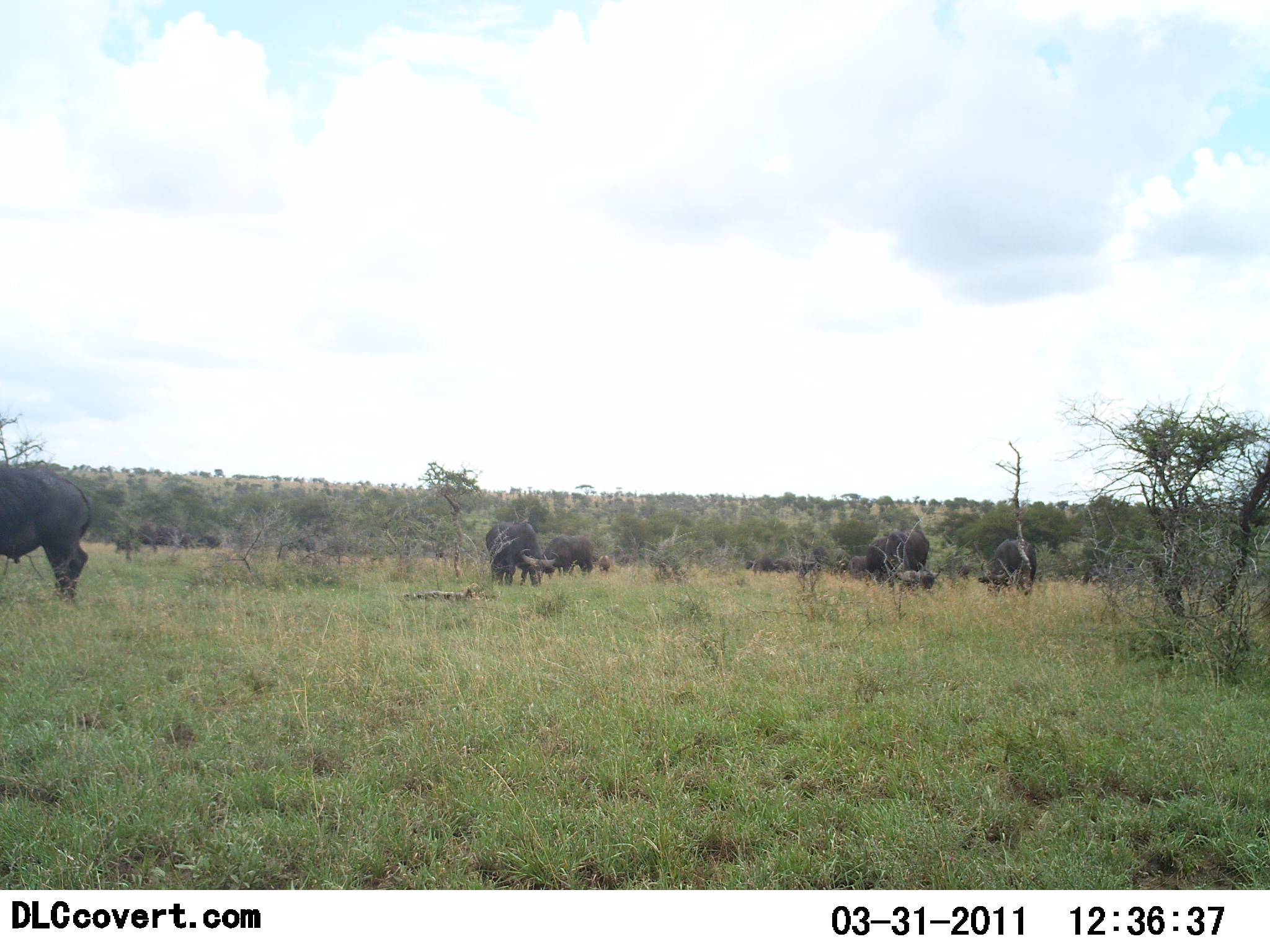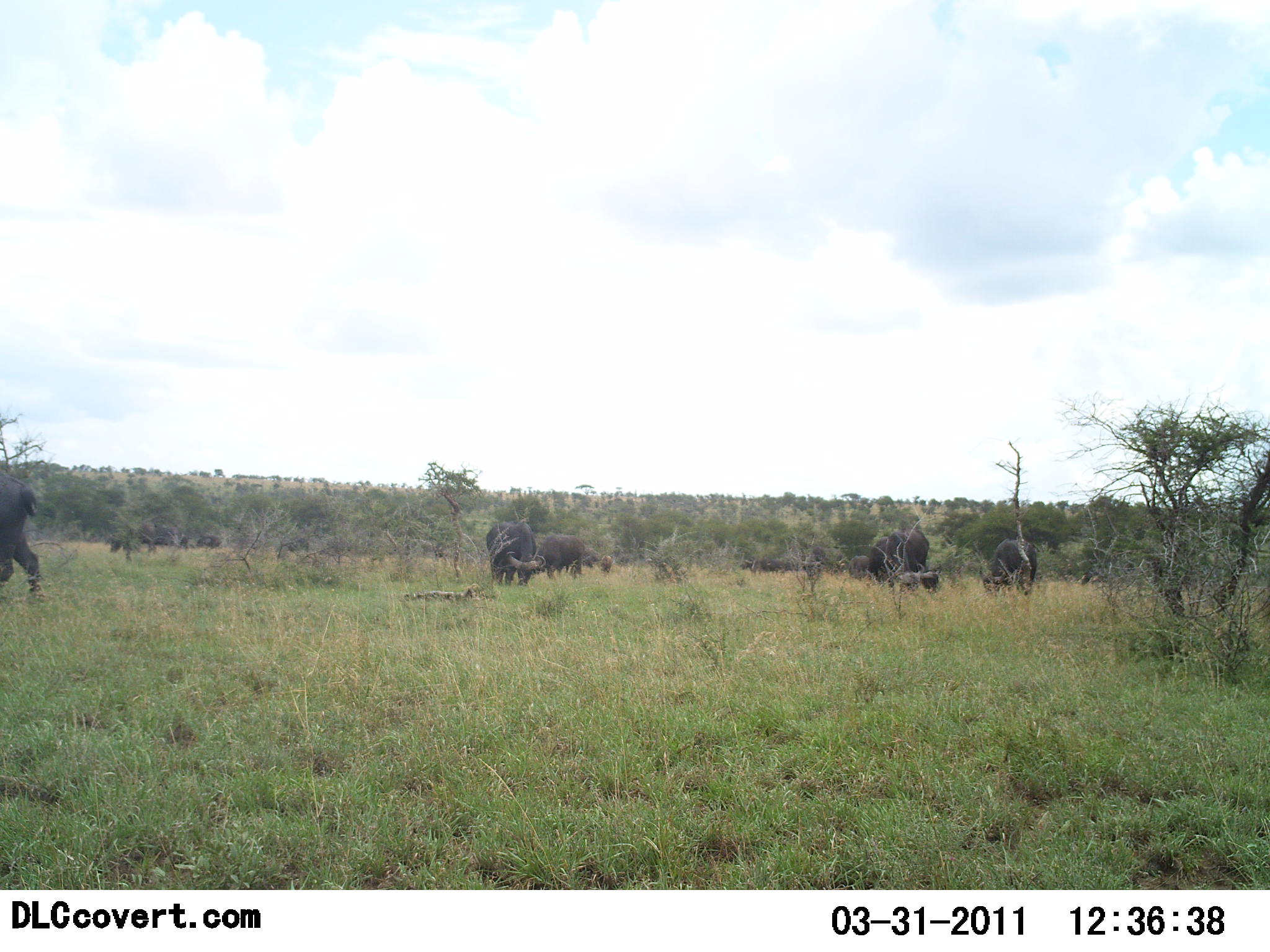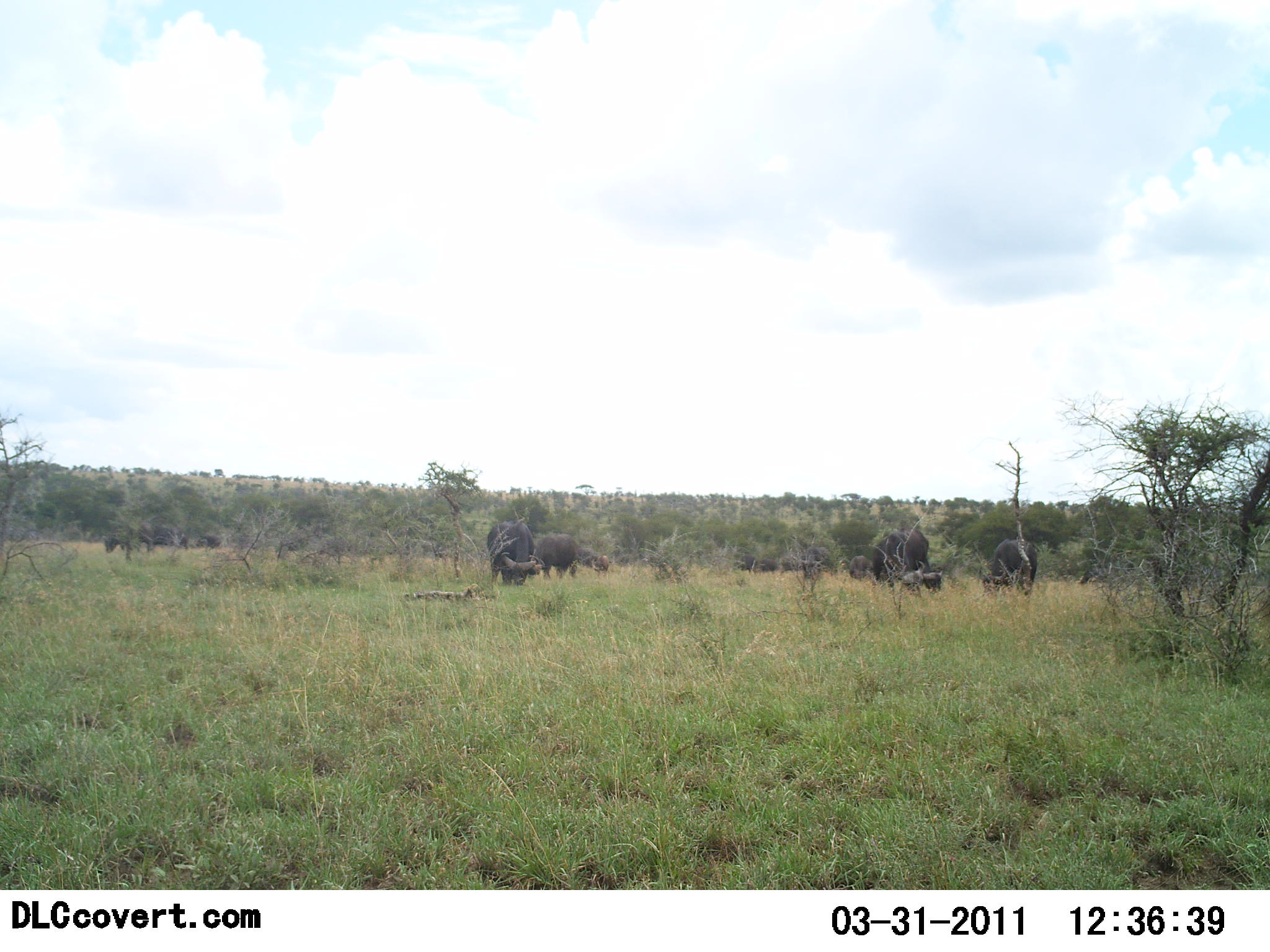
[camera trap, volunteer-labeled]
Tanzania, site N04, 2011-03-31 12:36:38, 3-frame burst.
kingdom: Animalia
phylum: Chordata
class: Mammalia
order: Artiodactyla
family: Bovidae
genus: Syncerus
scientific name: Syncerus caffer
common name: cape buffalo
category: buffalo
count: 11-50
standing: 18%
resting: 0%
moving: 55%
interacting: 0%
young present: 0%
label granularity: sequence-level